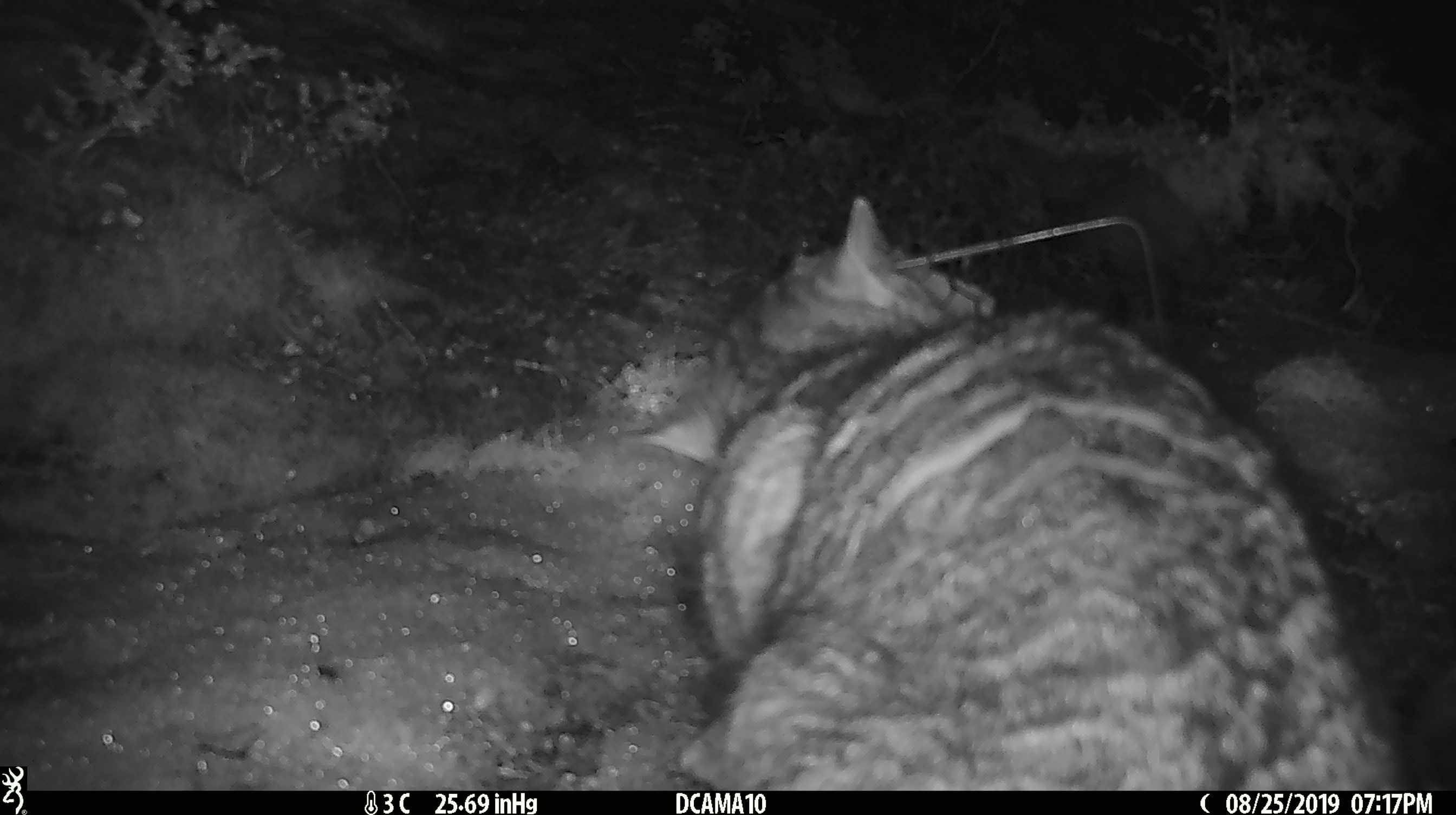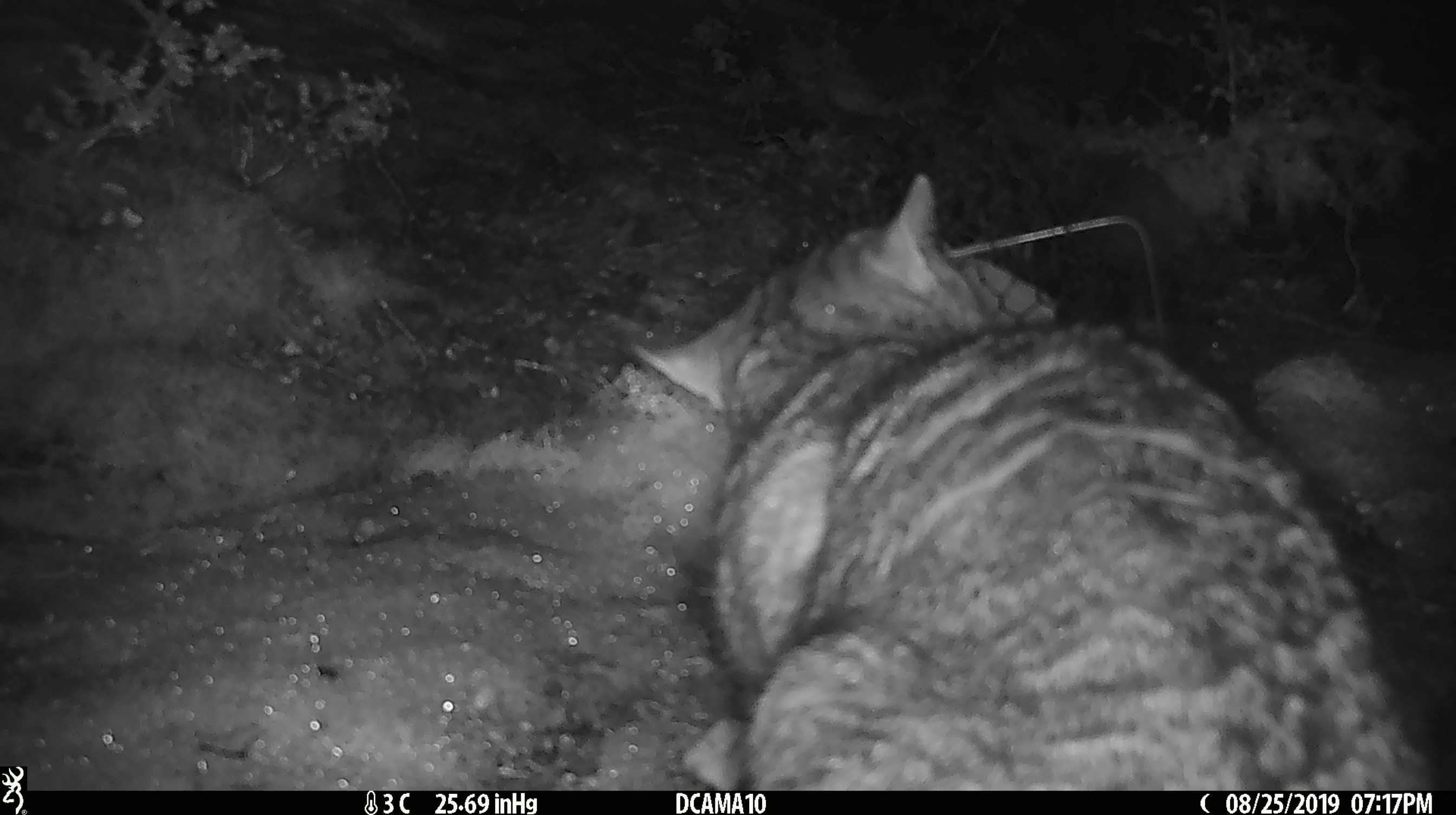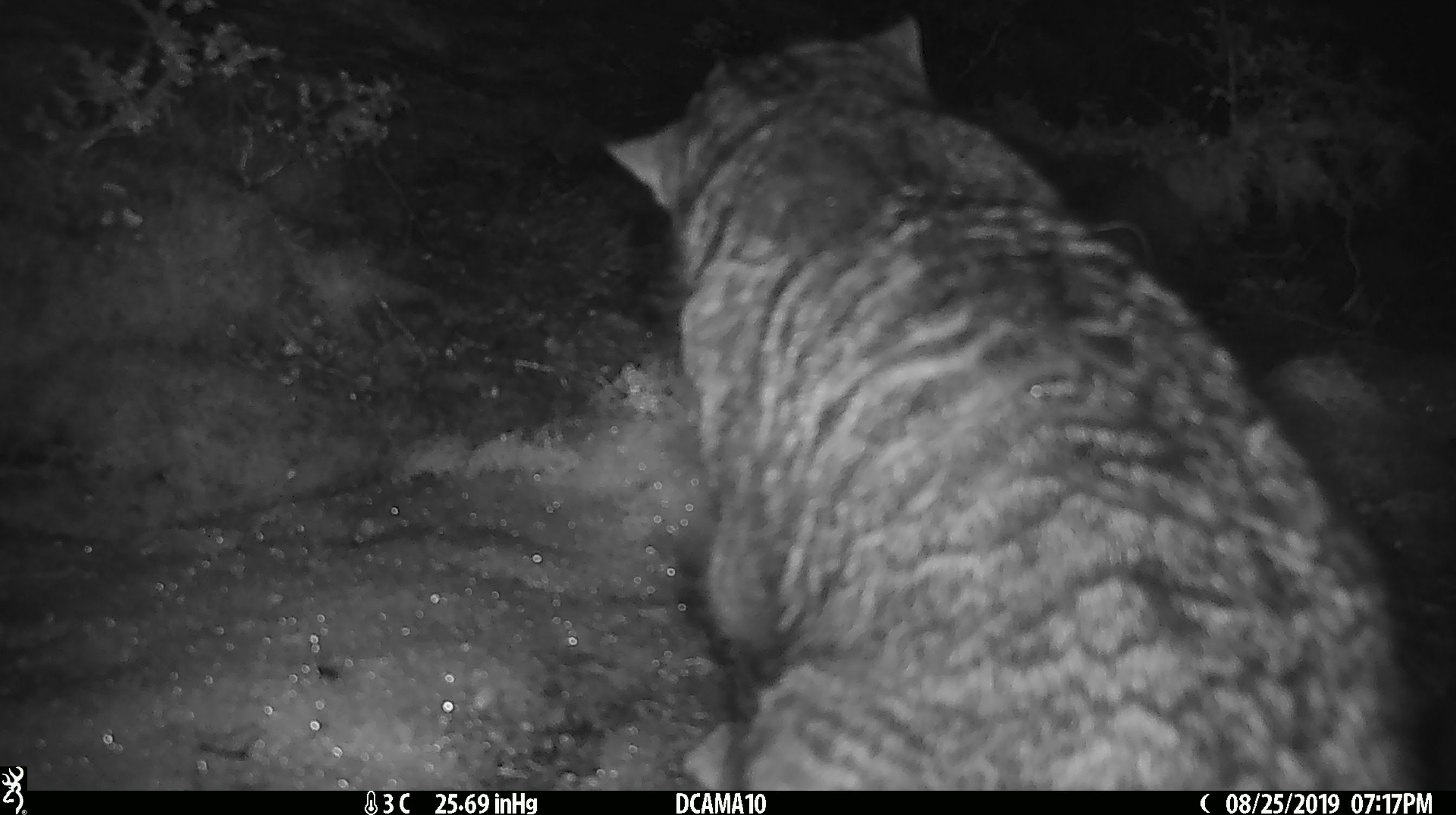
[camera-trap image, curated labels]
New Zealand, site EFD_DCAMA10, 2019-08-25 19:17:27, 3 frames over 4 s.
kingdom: Animalia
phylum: Chordata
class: Mammalia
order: Carnivora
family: Felidae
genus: Felis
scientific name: Felis catus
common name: domestic cat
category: cat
Cat (domestic cat) (Felis catus).